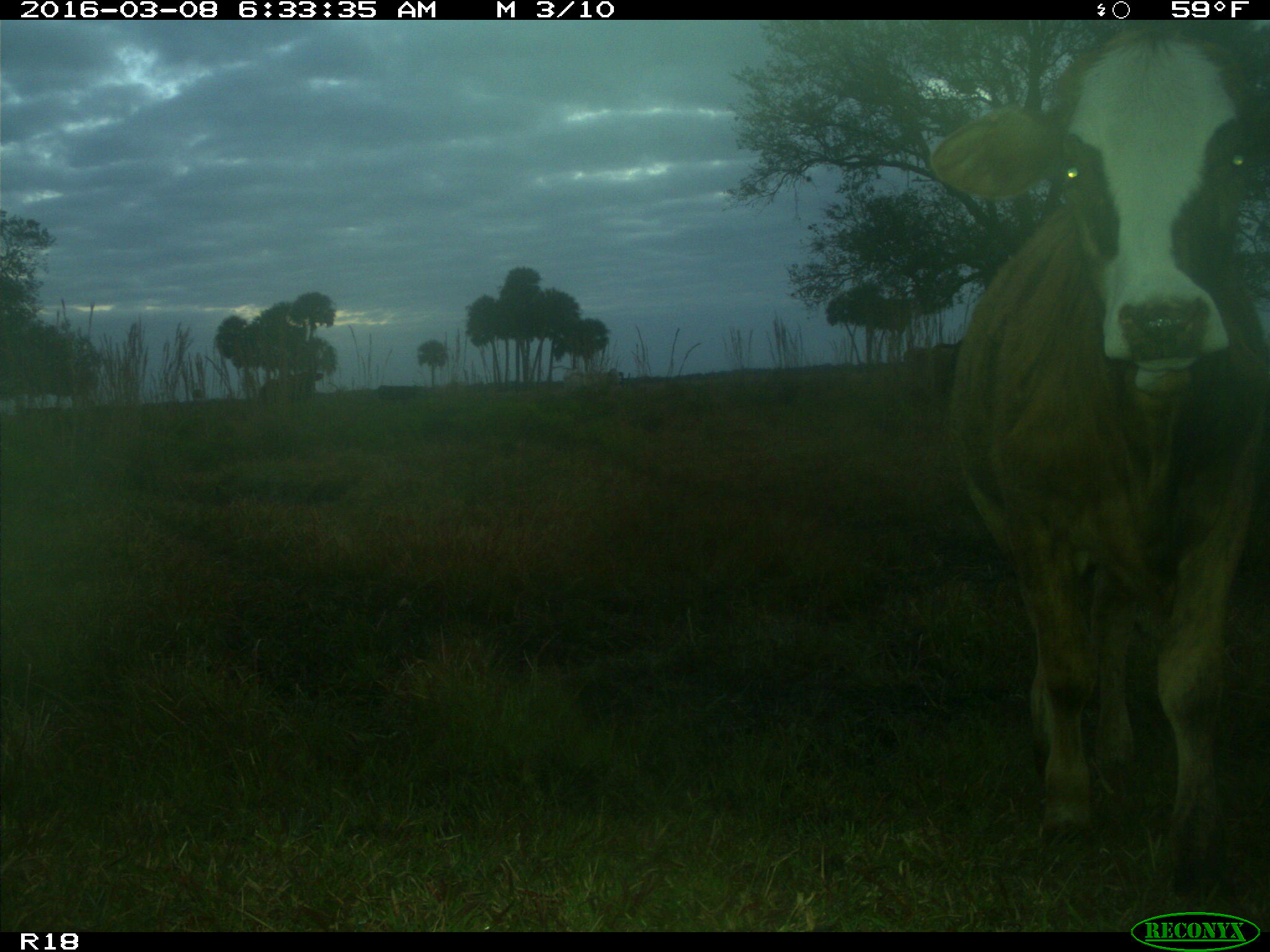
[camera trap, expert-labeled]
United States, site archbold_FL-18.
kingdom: Animalia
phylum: Chordata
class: Mammalia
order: Artiodactyla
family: Bovidae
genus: Bos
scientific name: Bos taurus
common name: domestic cow